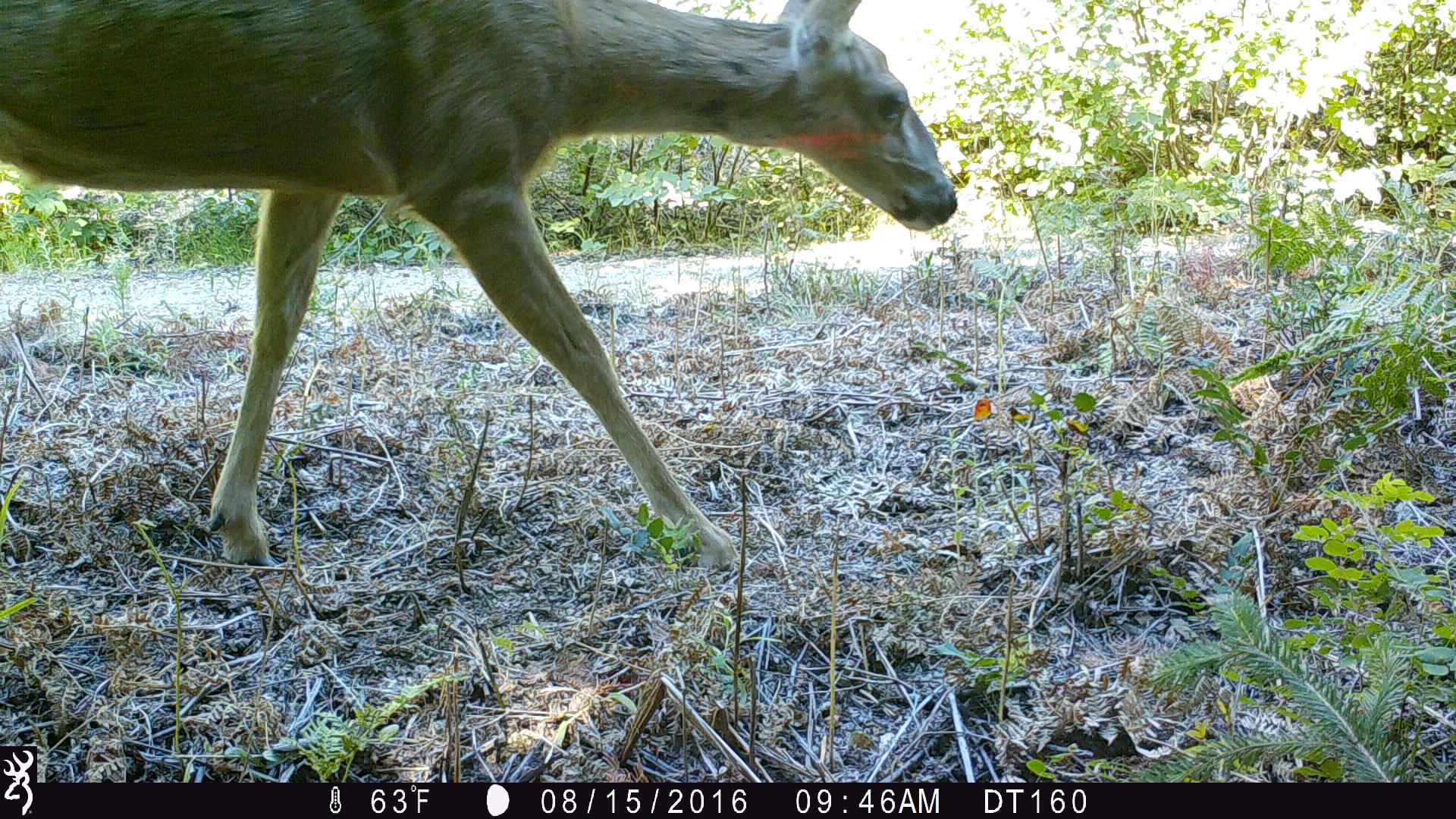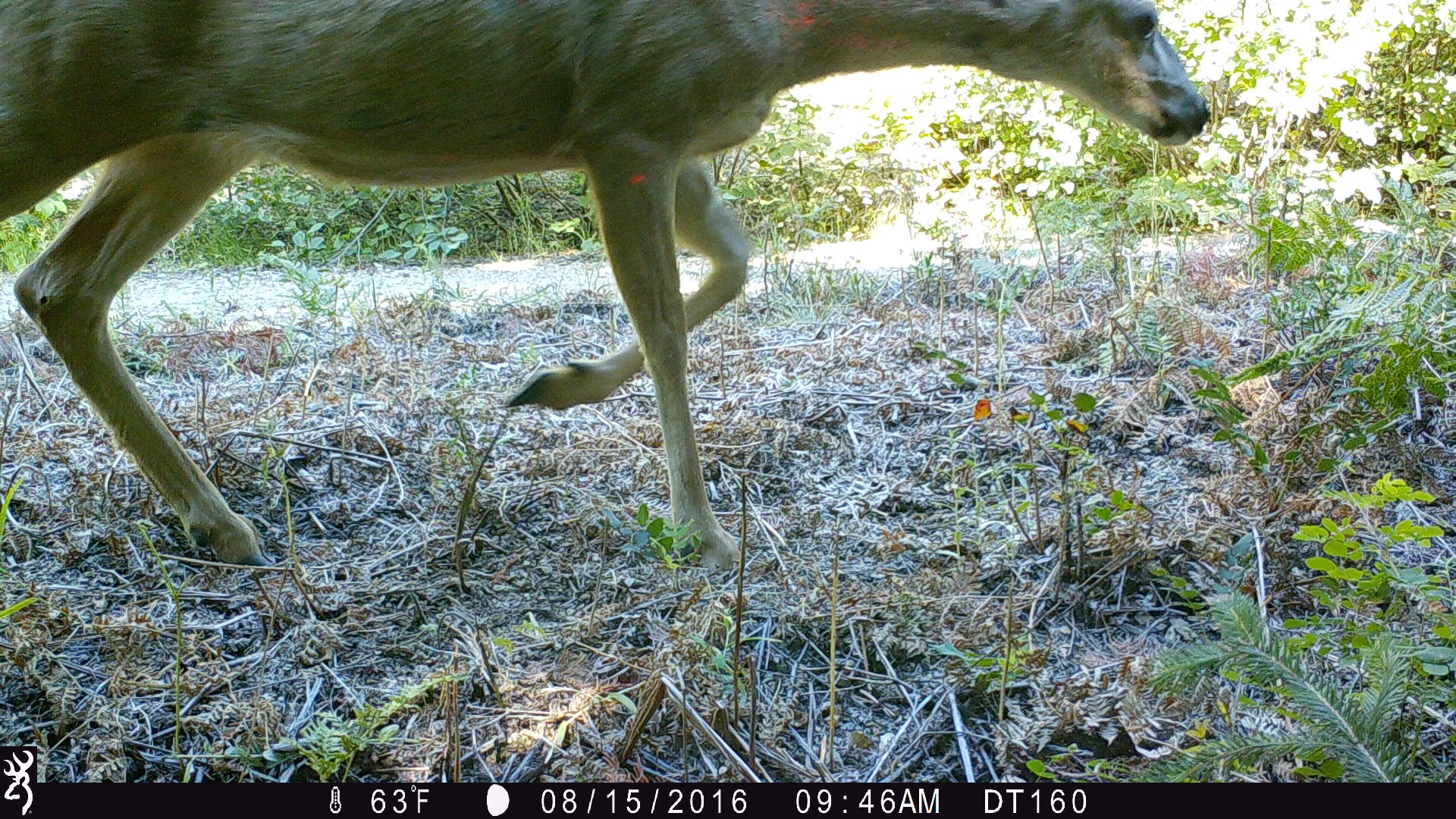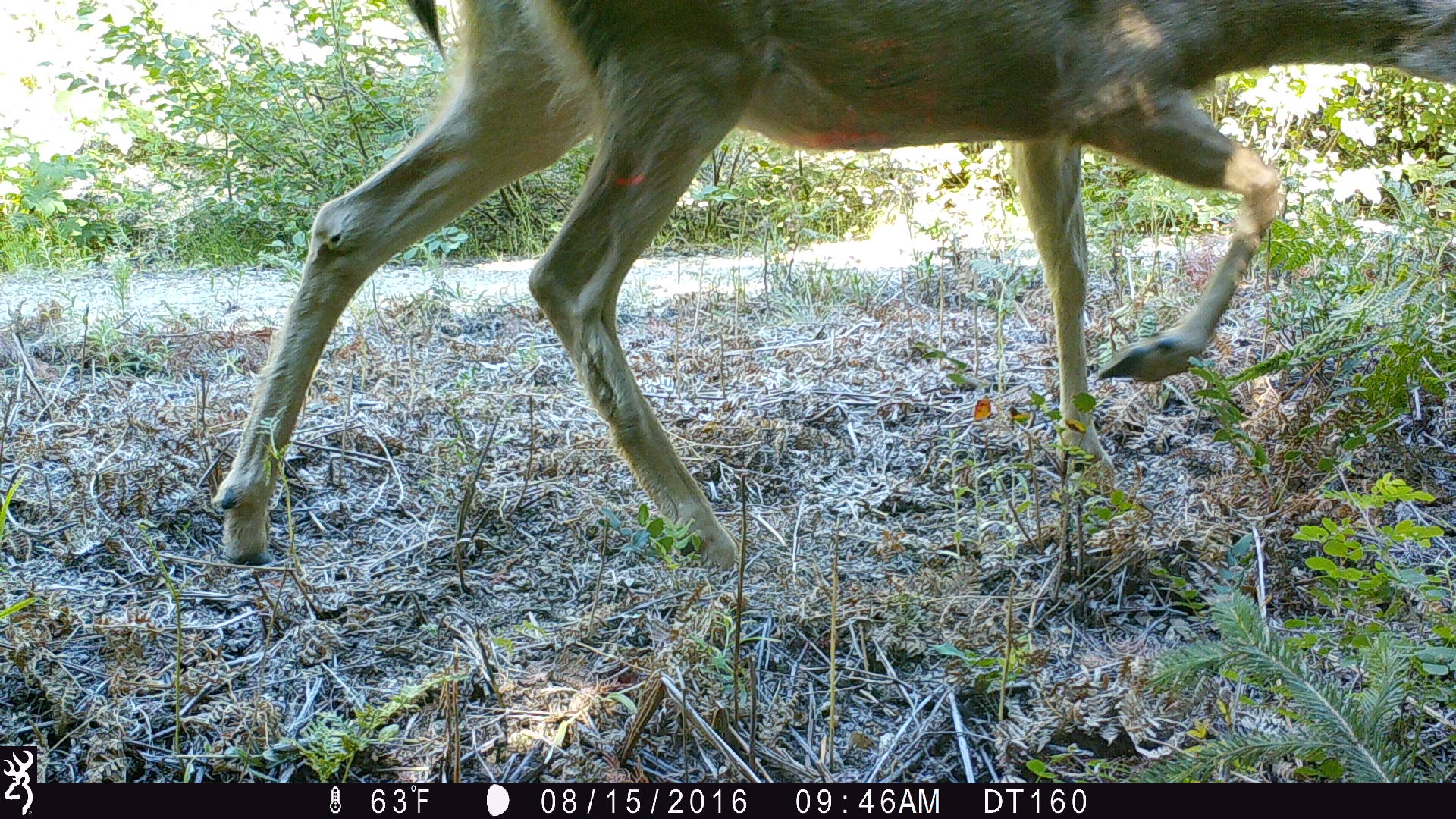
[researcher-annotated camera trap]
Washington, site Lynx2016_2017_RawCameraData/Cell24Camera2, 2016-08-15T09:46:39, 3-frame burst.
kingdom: Animalia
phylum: Chordata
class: Mammalia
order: Artiodactyla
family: Cervidae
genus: Odocoileus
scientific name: Odocoileus hemionus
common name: mule deer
Odocoileus hemionus (mule deer). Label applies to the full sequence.